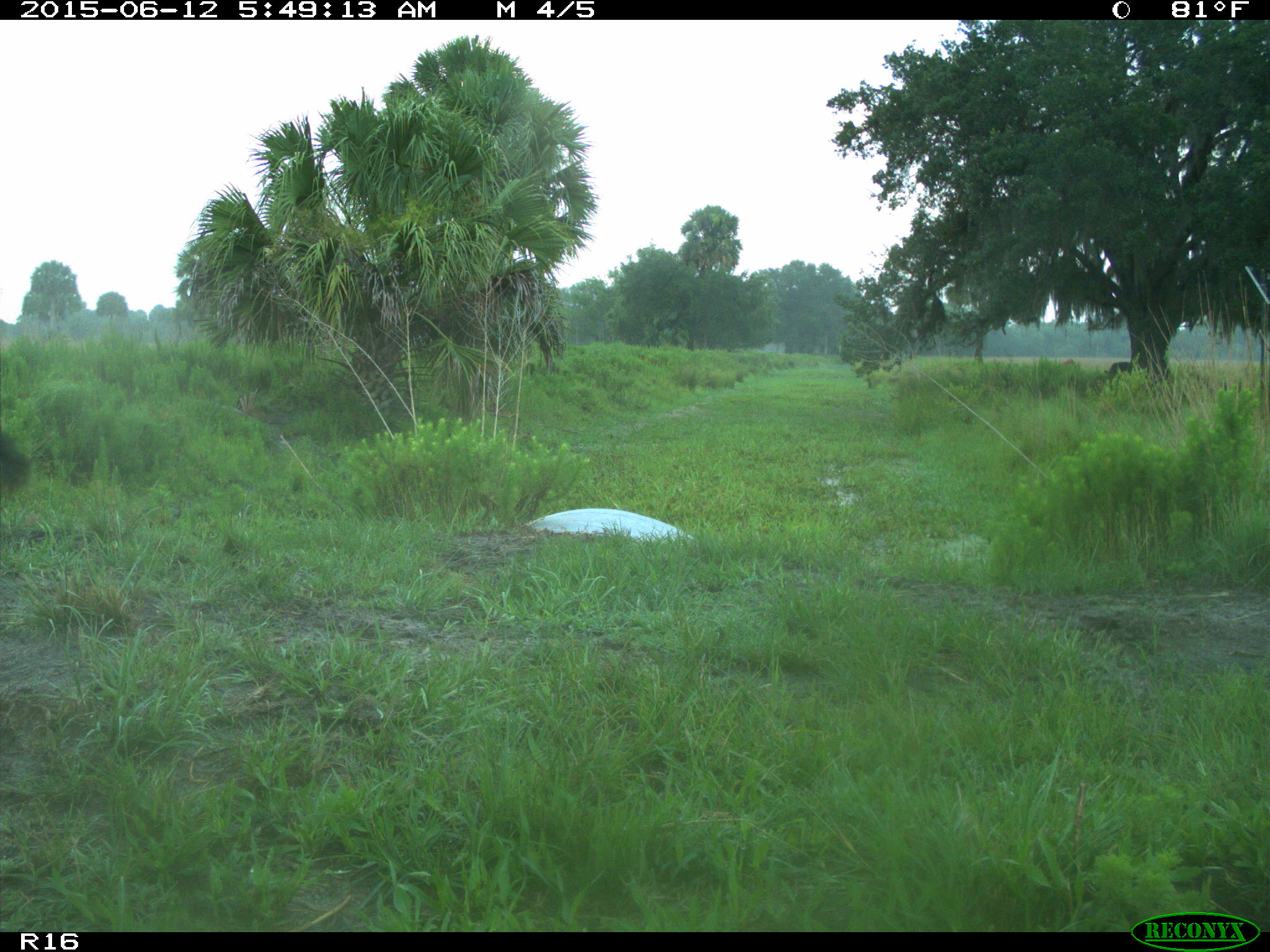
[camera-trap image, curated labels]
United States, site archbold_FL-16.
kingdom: Animalia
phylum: Chordata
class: Mammalia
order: Artiodactyla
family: Bovidae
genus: Bos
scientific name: Bos taurus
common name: domestic cow